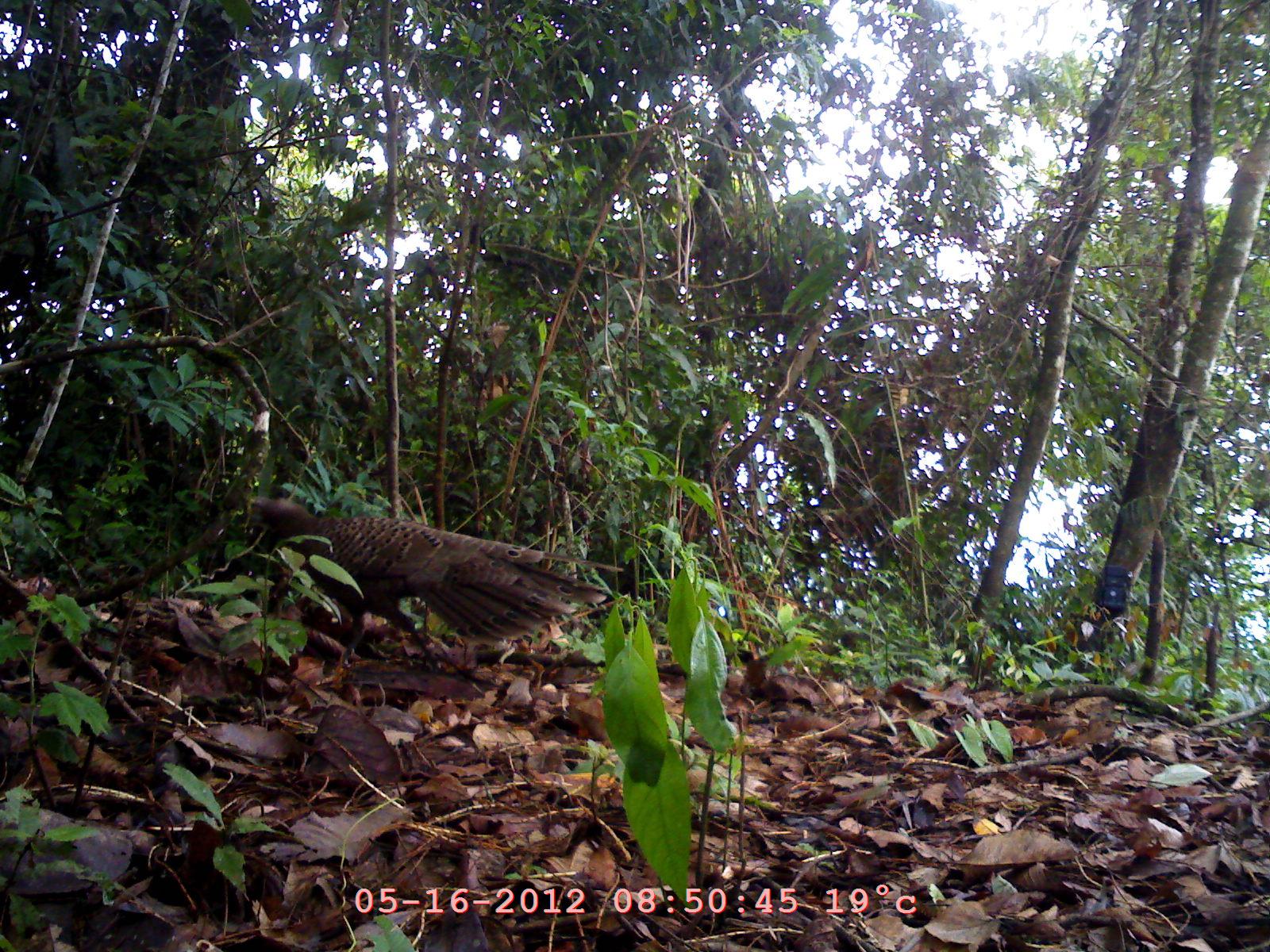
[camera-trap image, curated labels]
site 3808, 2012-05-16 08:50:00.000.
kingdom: Animalia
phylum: Chordata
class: Aves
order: Galliformes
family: Phasianidae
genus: Polyplectron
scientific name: Polyplectron bicalcaratum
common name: grey peacock-pheasant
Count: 1.